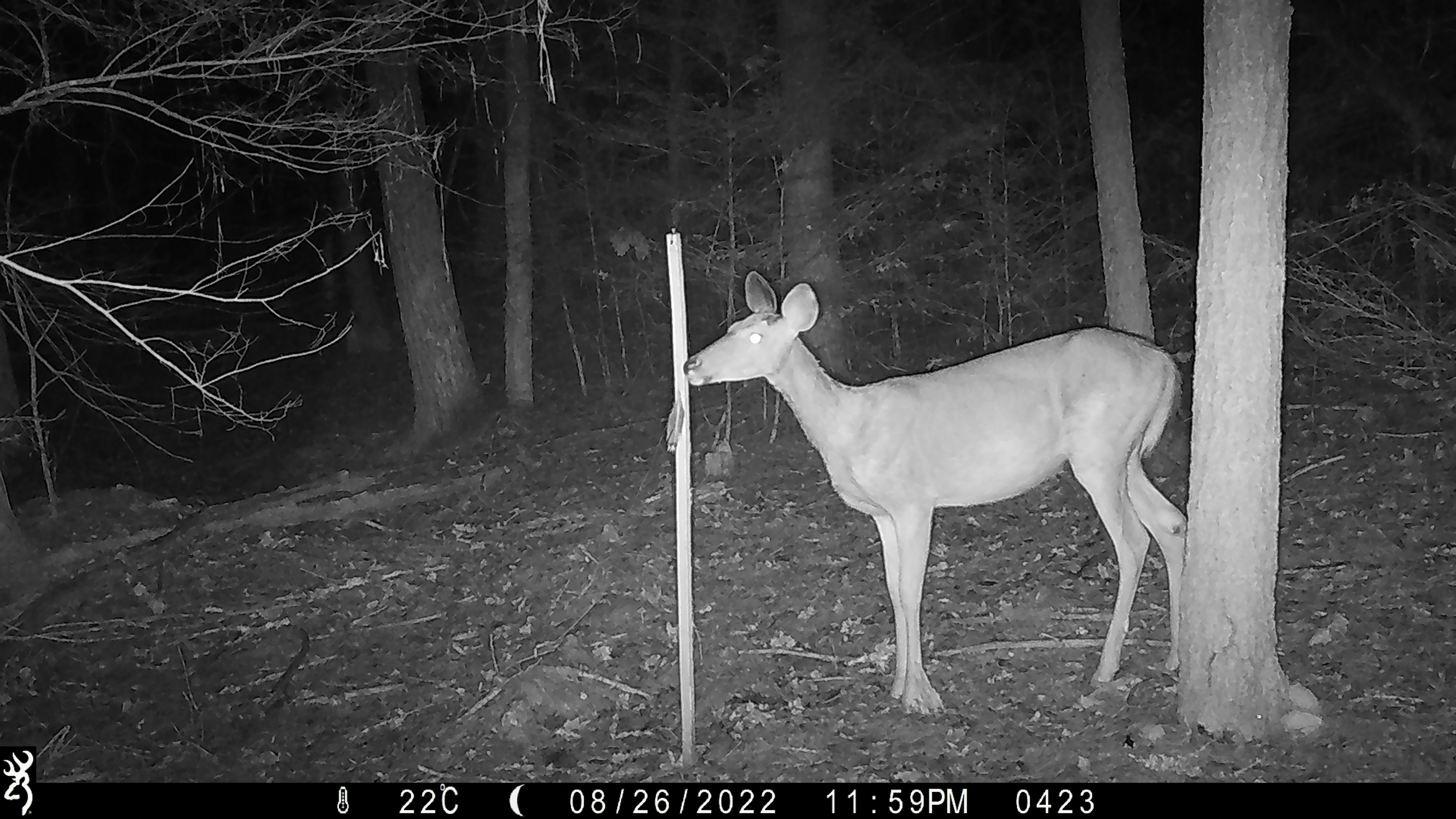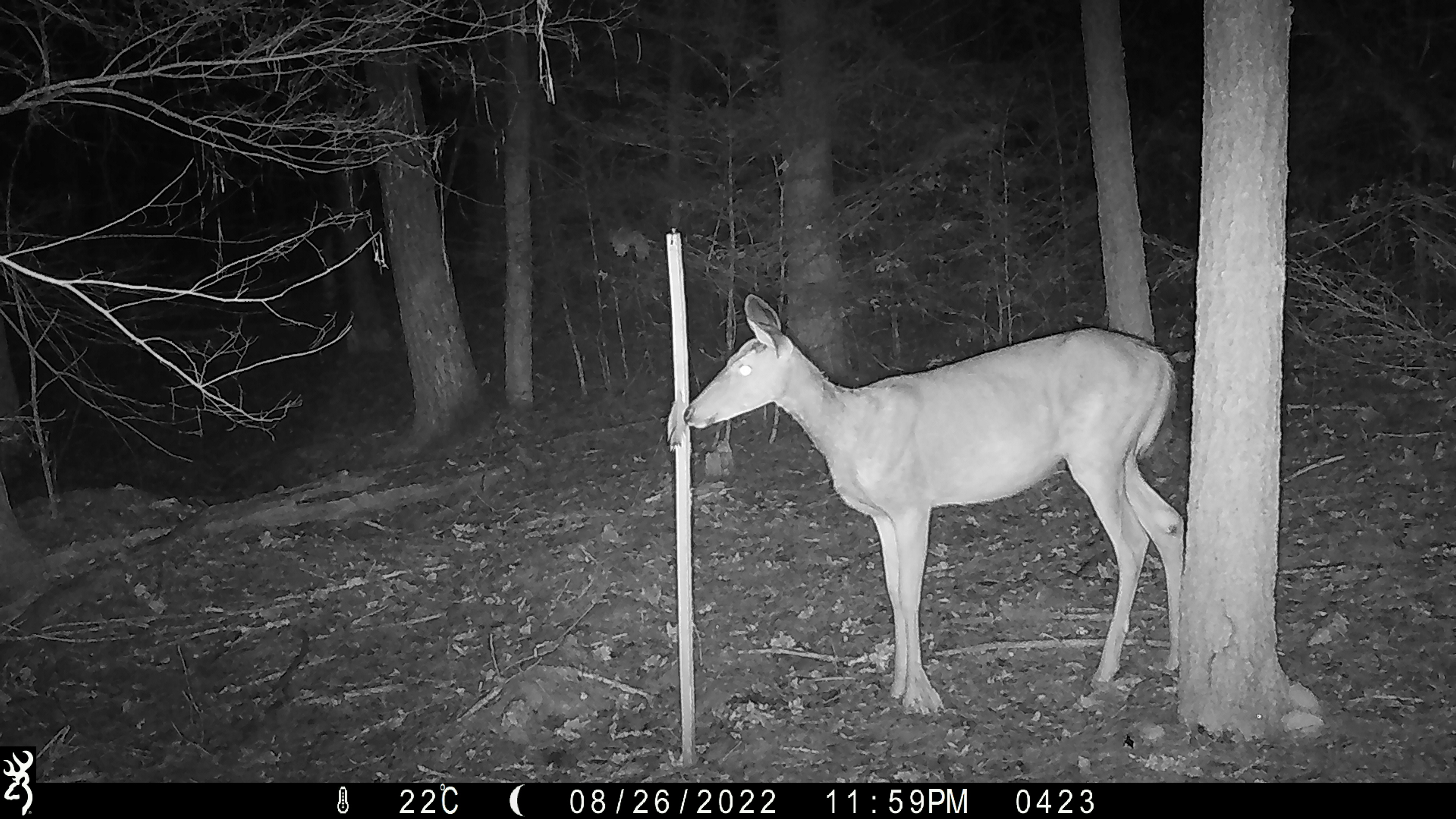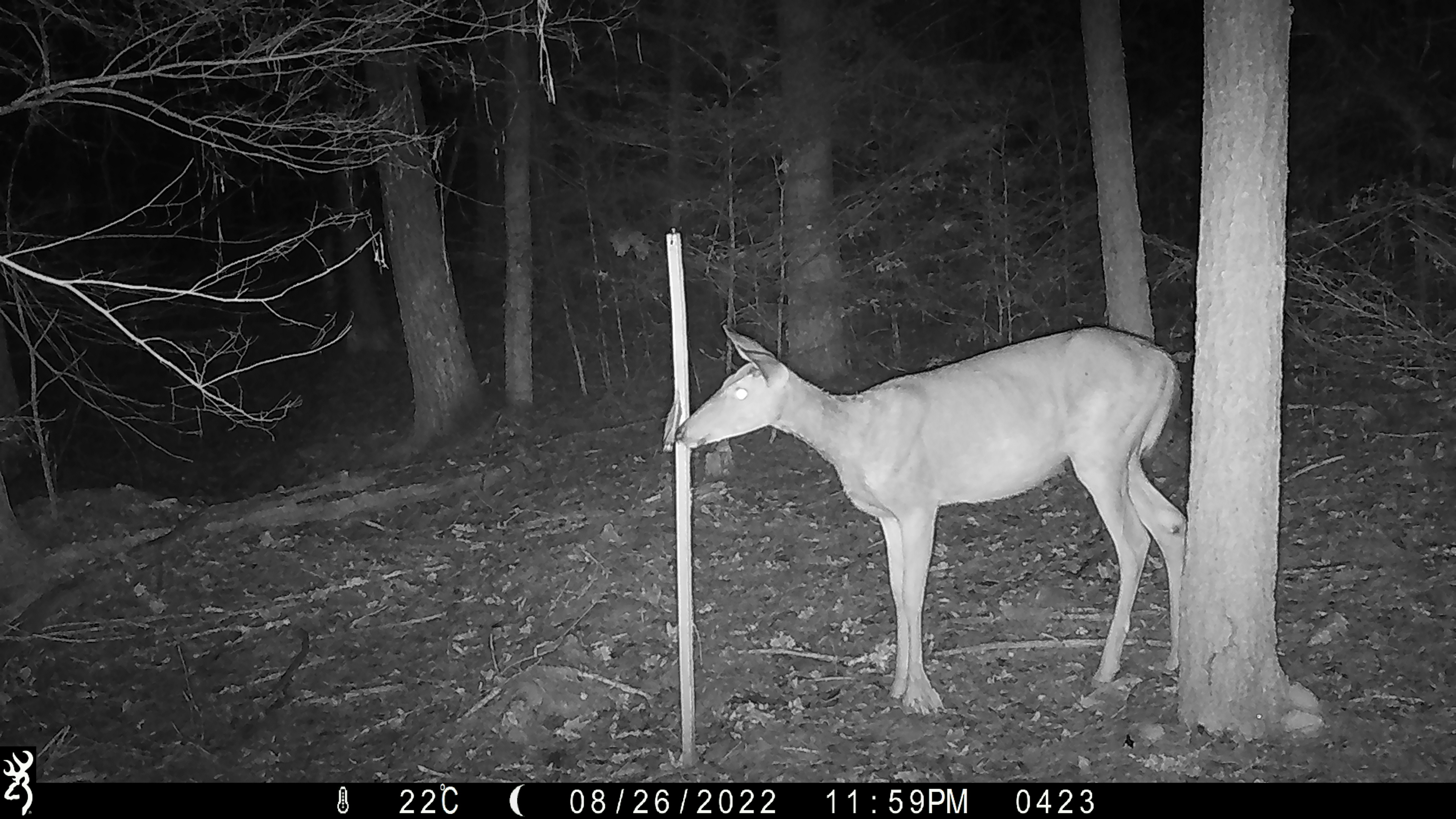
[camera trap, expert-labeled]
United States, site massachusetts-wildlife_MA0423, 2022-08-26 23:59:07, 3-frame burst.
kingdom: Animalia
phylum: Chordata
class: Mammalia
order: Artiodactyla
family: Cervidae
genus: Odocoileus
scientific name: Odocoileus virginianus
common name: white-tailed deer